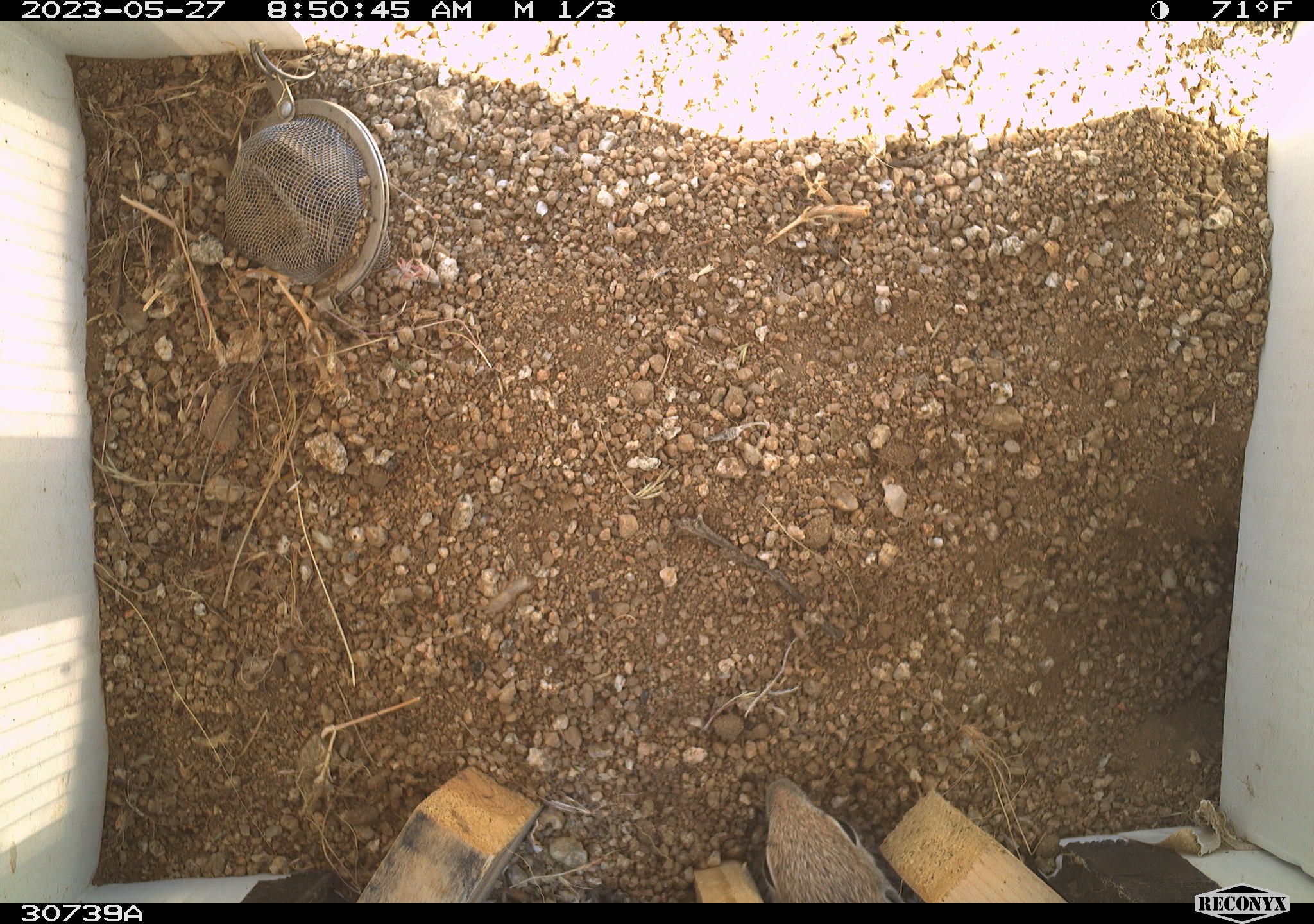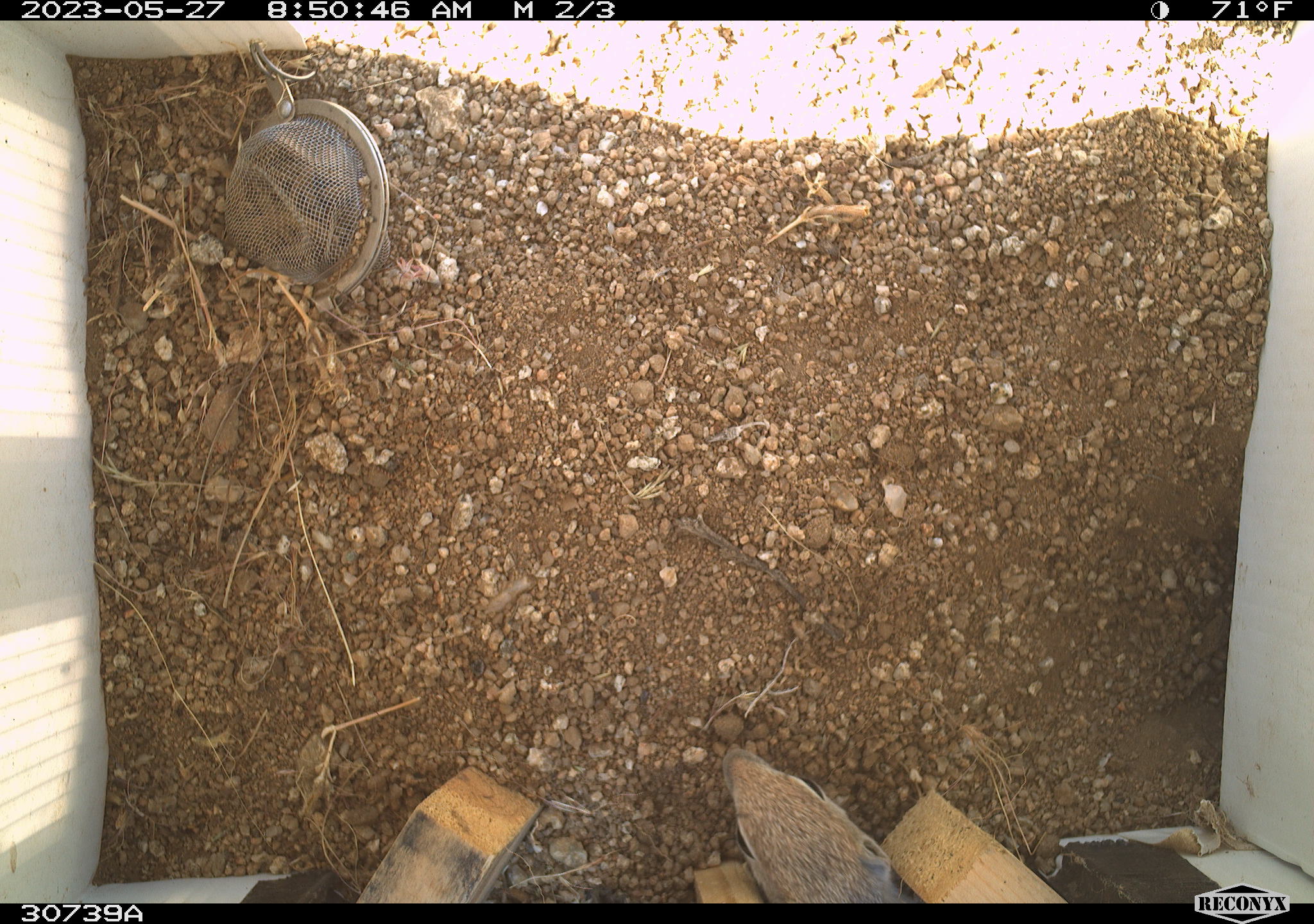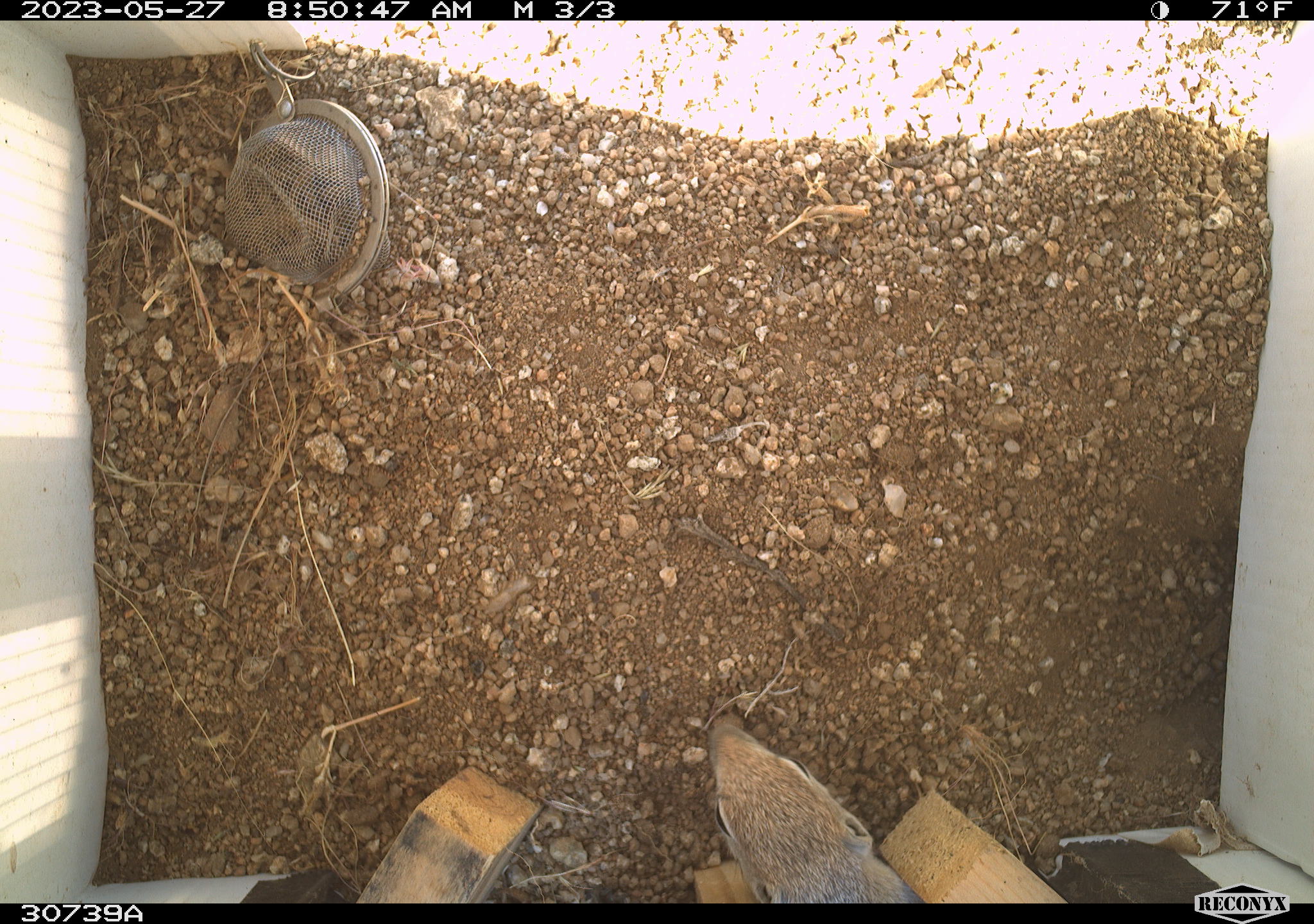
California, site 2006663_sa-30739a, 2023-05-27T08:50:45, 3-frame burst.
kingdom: Animalia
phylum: Chordata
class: Mammalia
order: Rodentia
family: Sciuridae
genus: Ammospermophilus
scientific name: Ammospermophilus leucurus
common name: white-tailed antelope squirrel